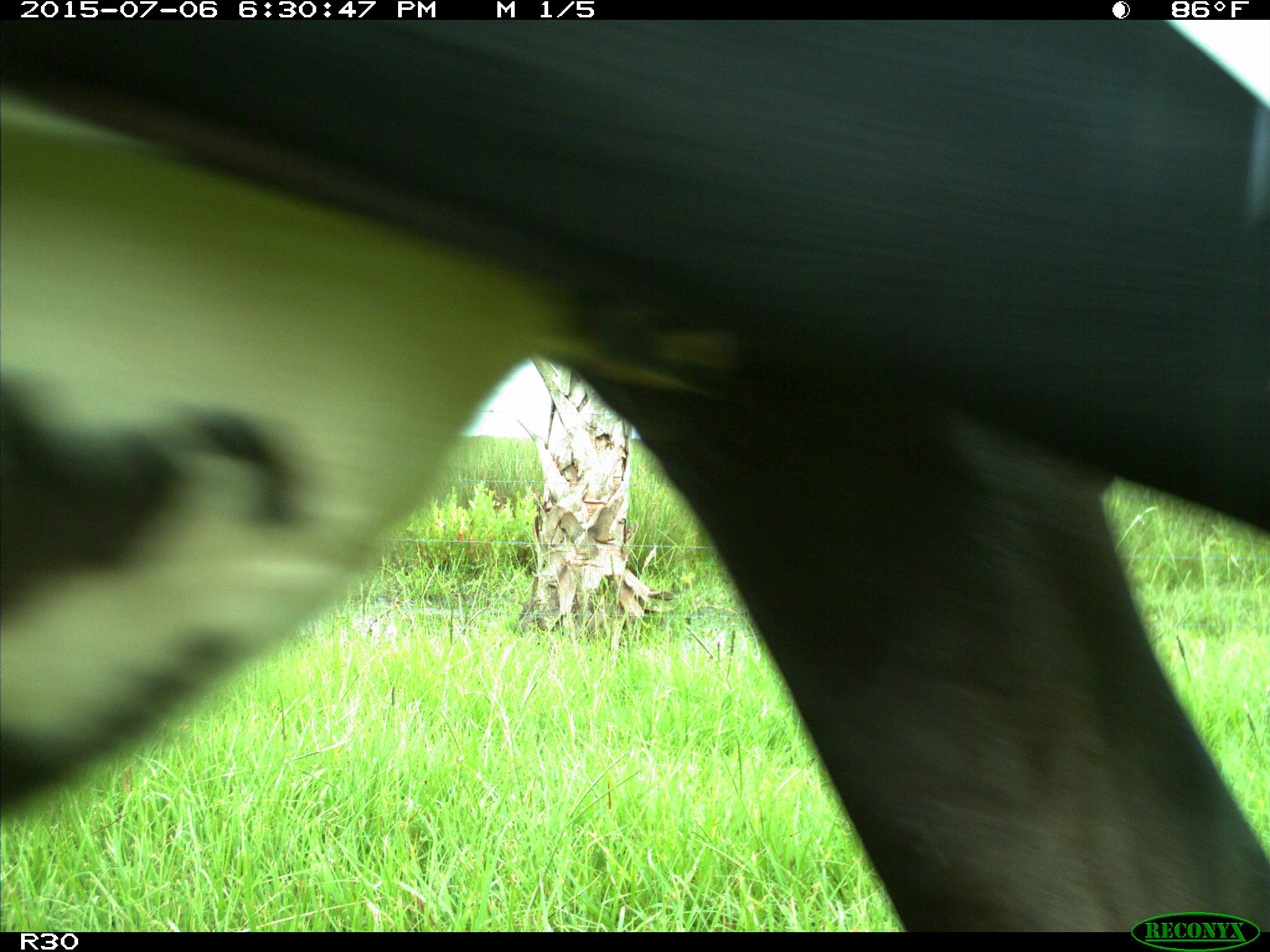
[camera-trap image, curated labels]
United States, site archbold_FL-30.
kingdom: Animalia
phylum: Chordata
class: Mammalia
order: Artiodactyla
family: Bovidae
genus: Bos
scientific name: Bos taurus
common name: domestic cow